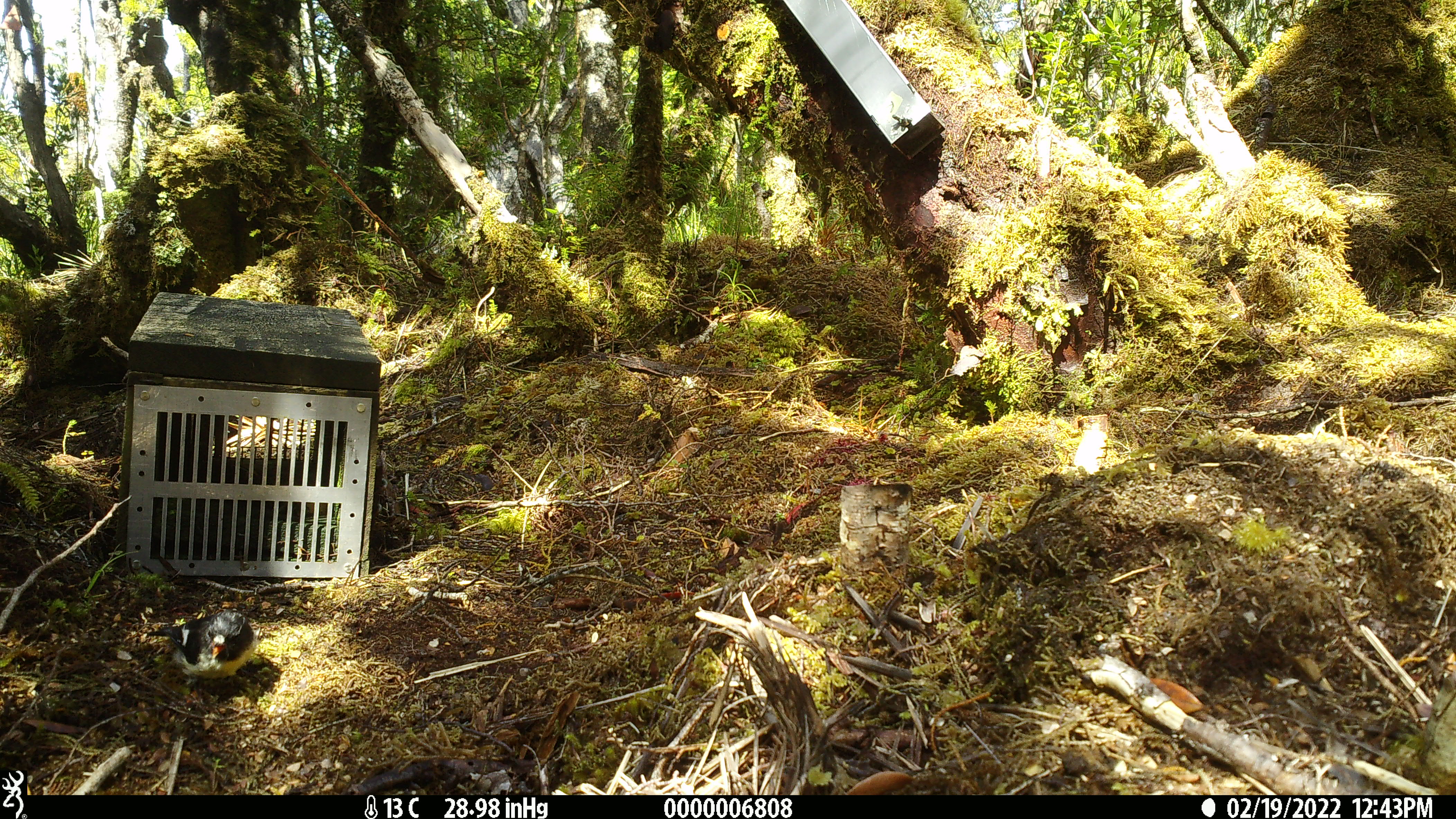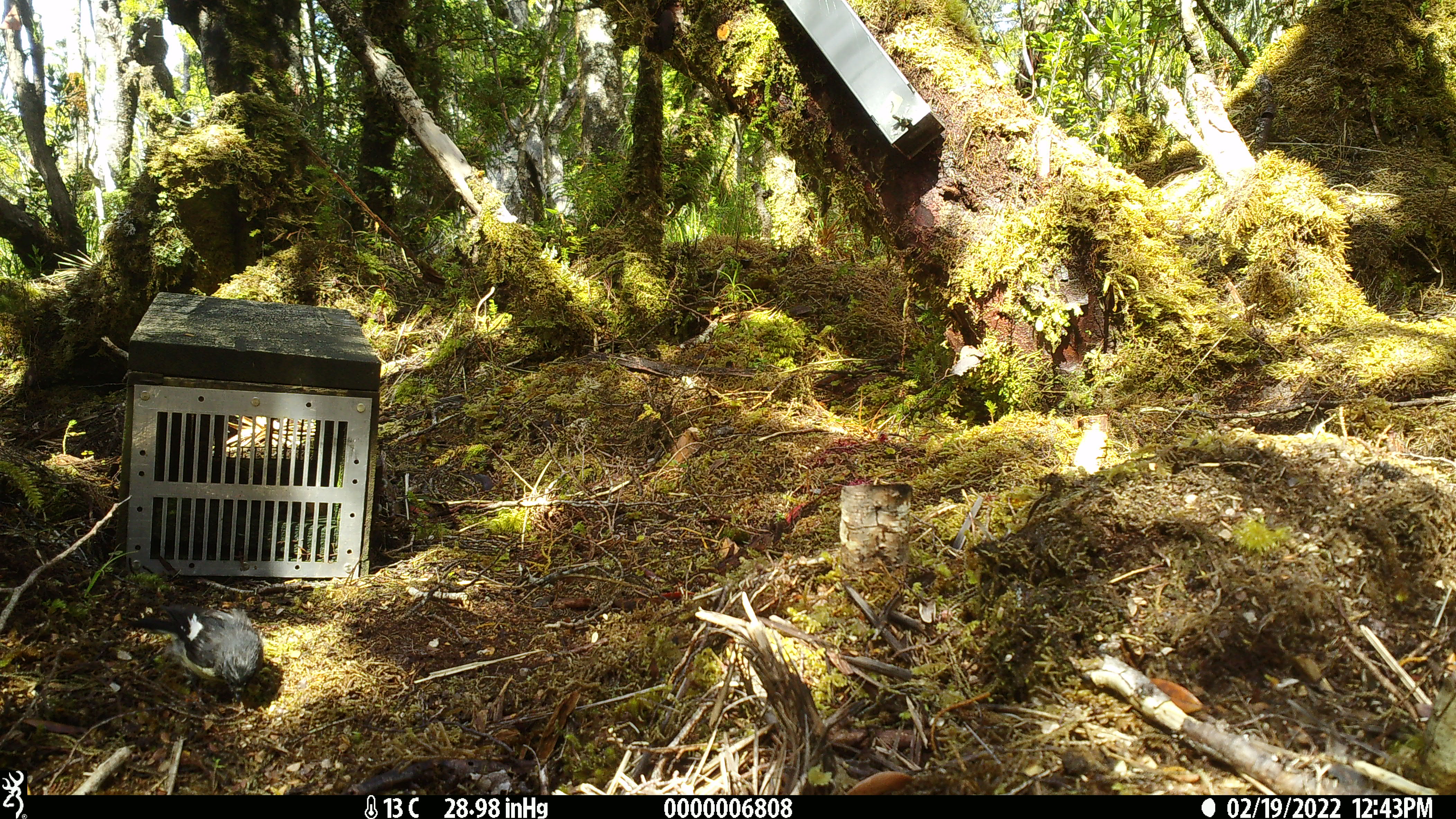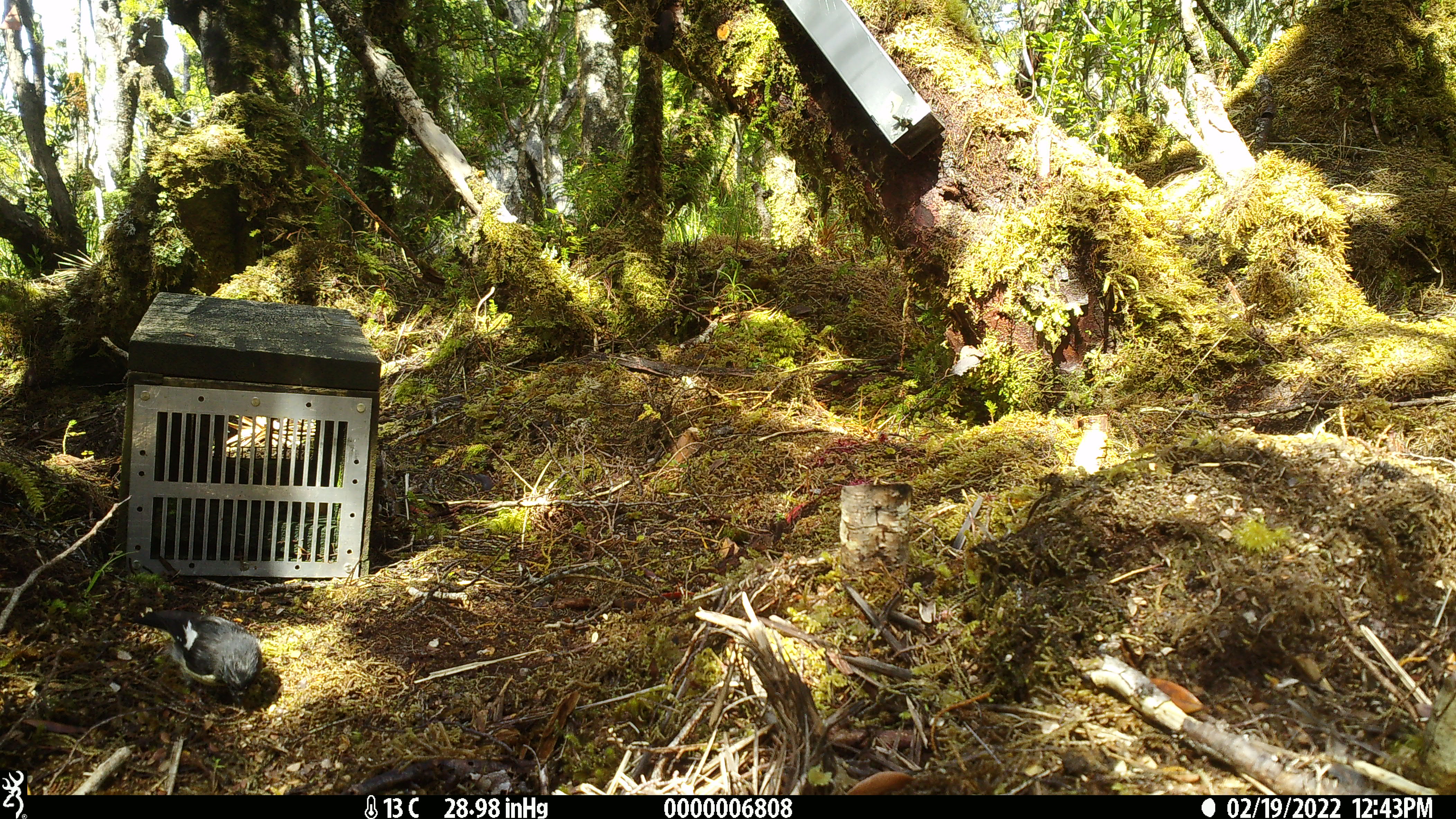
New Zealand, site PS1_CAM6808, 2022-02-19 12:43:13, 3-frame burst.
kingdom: Animalia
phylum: Chordata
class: Aves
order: Passeriformes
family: Petroicidae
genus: Petroica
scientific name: Petroica macrocephala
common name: tomtit